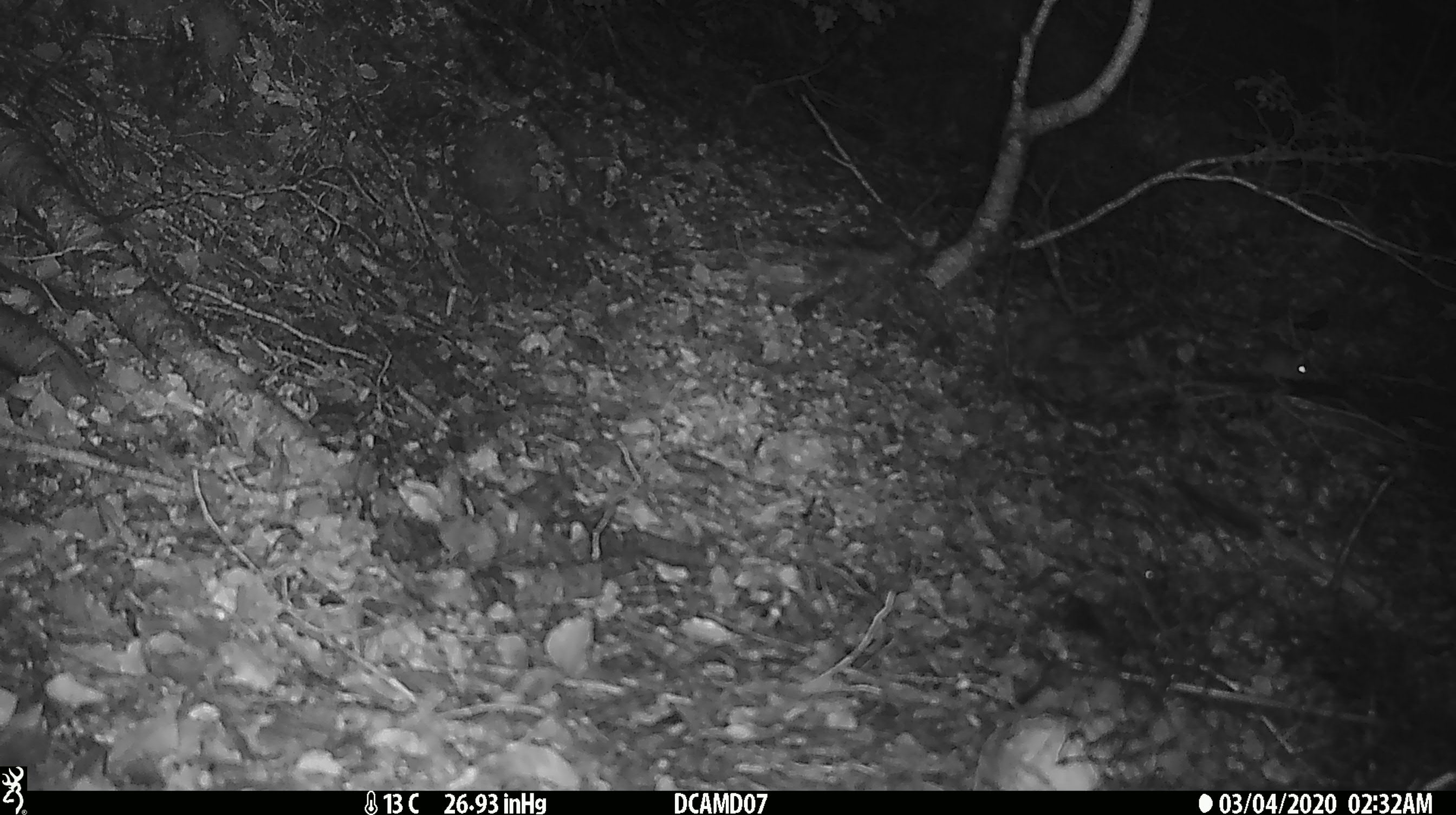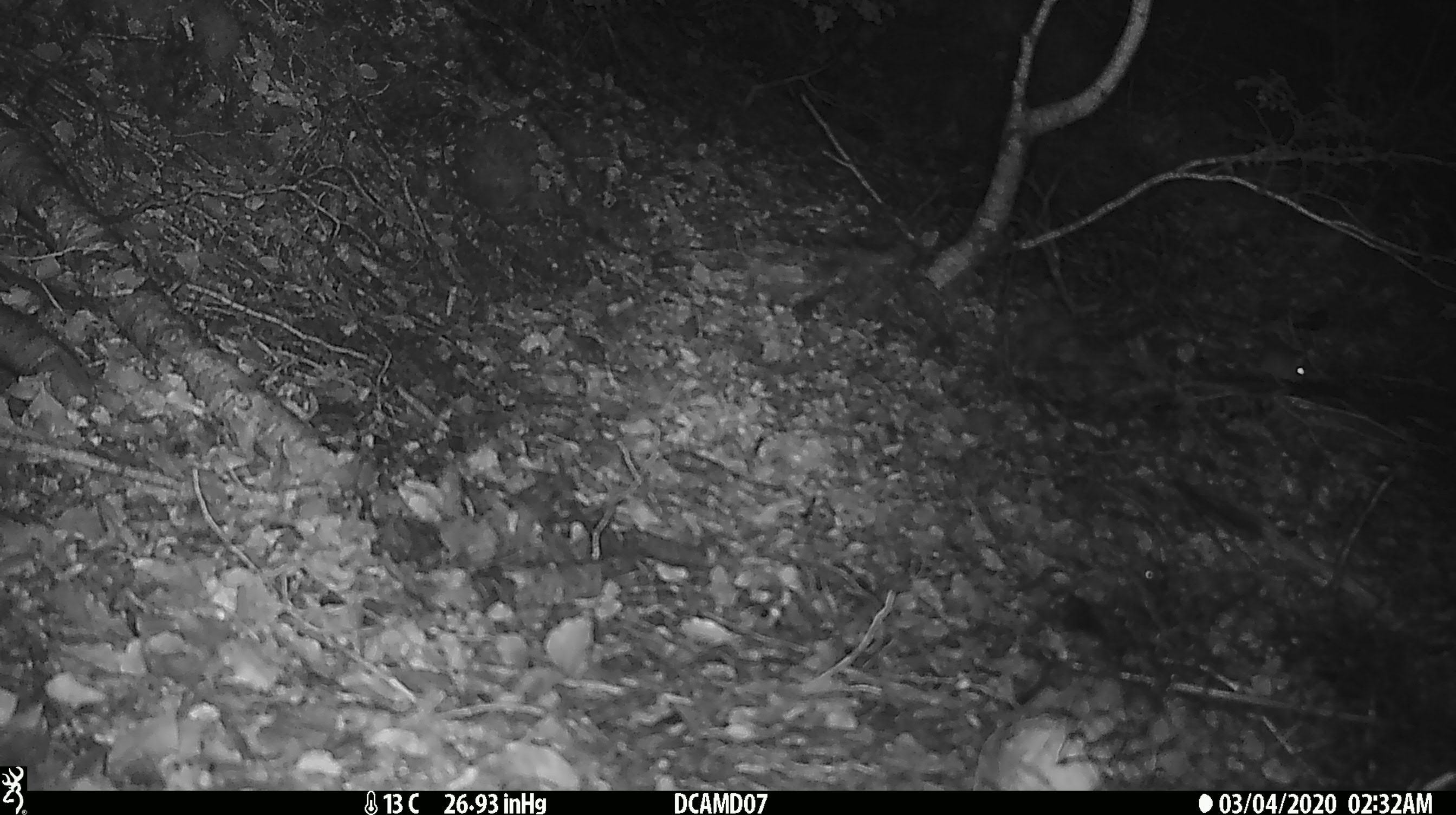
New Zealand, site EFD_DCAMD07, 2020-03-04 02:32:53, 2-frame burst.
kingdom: Animalia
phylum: Chordata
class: Mammalia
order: Rodentia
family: Muridae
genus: Mus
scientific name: Mus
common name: mouse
Mouse (Mus).